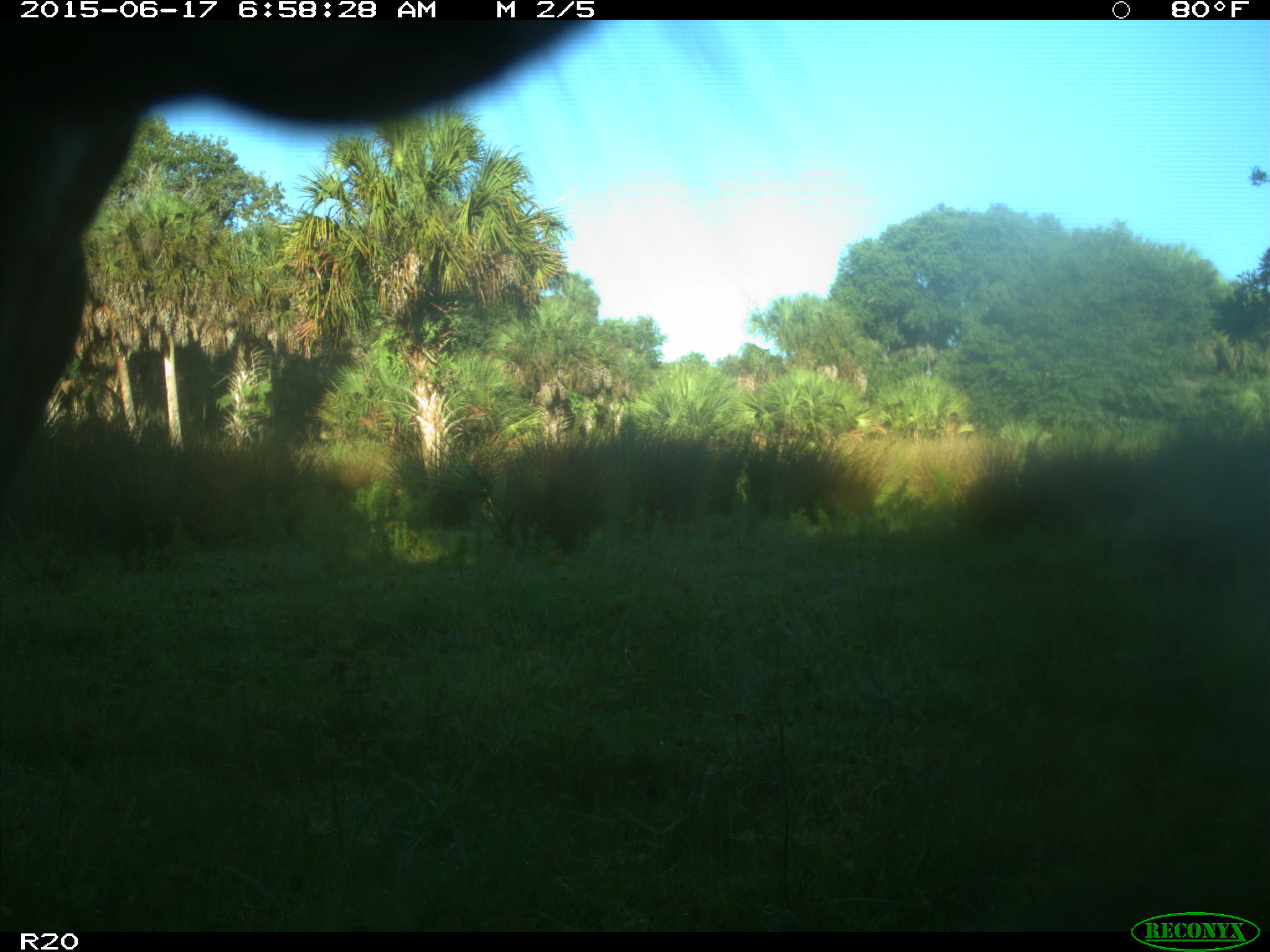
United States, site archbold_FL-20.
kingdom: Animalia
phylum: Chordata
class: Mammalia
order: Artiodactyla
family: Bovidae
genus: Bos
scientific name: Bos taurus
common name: domestic cow